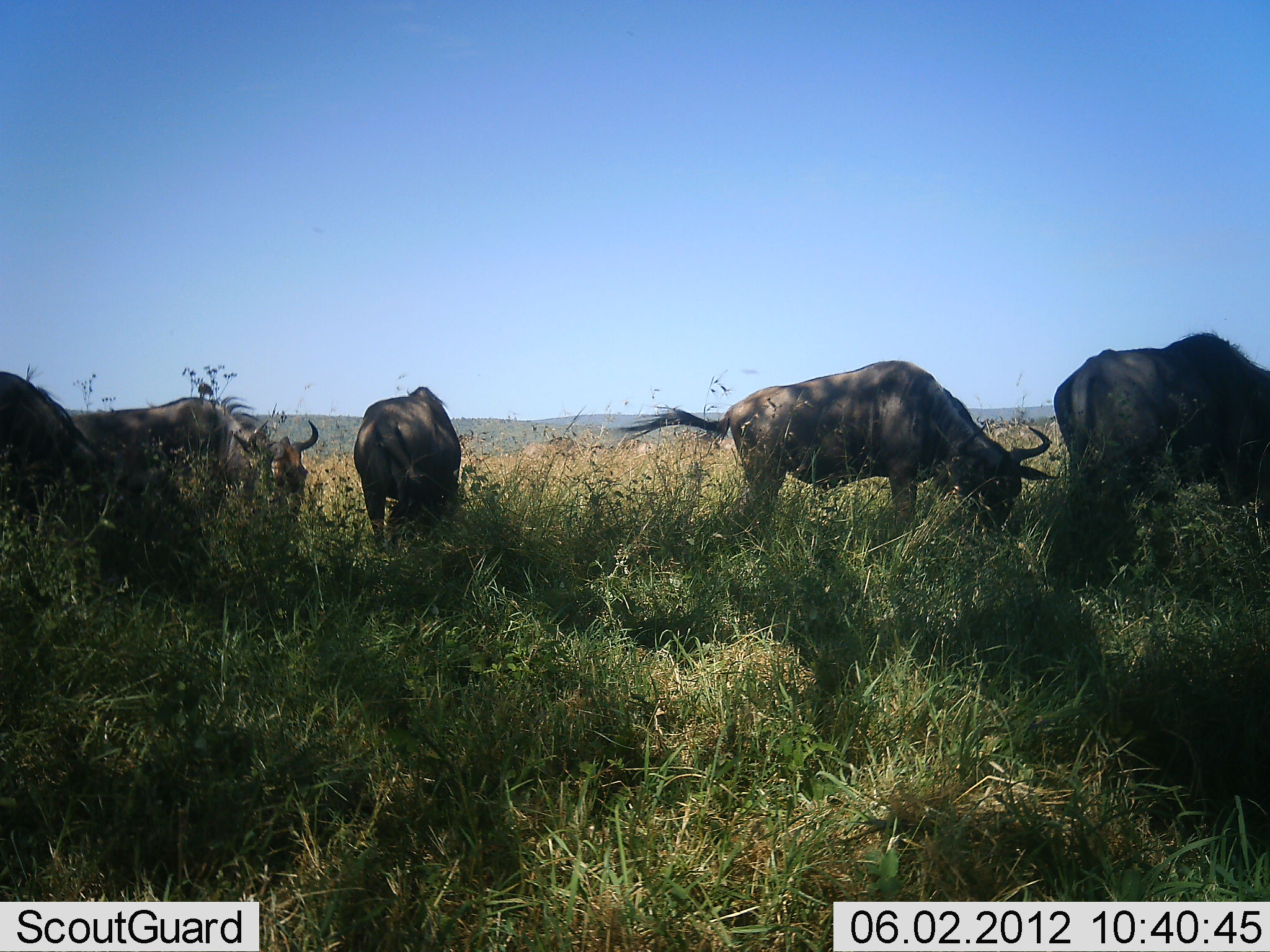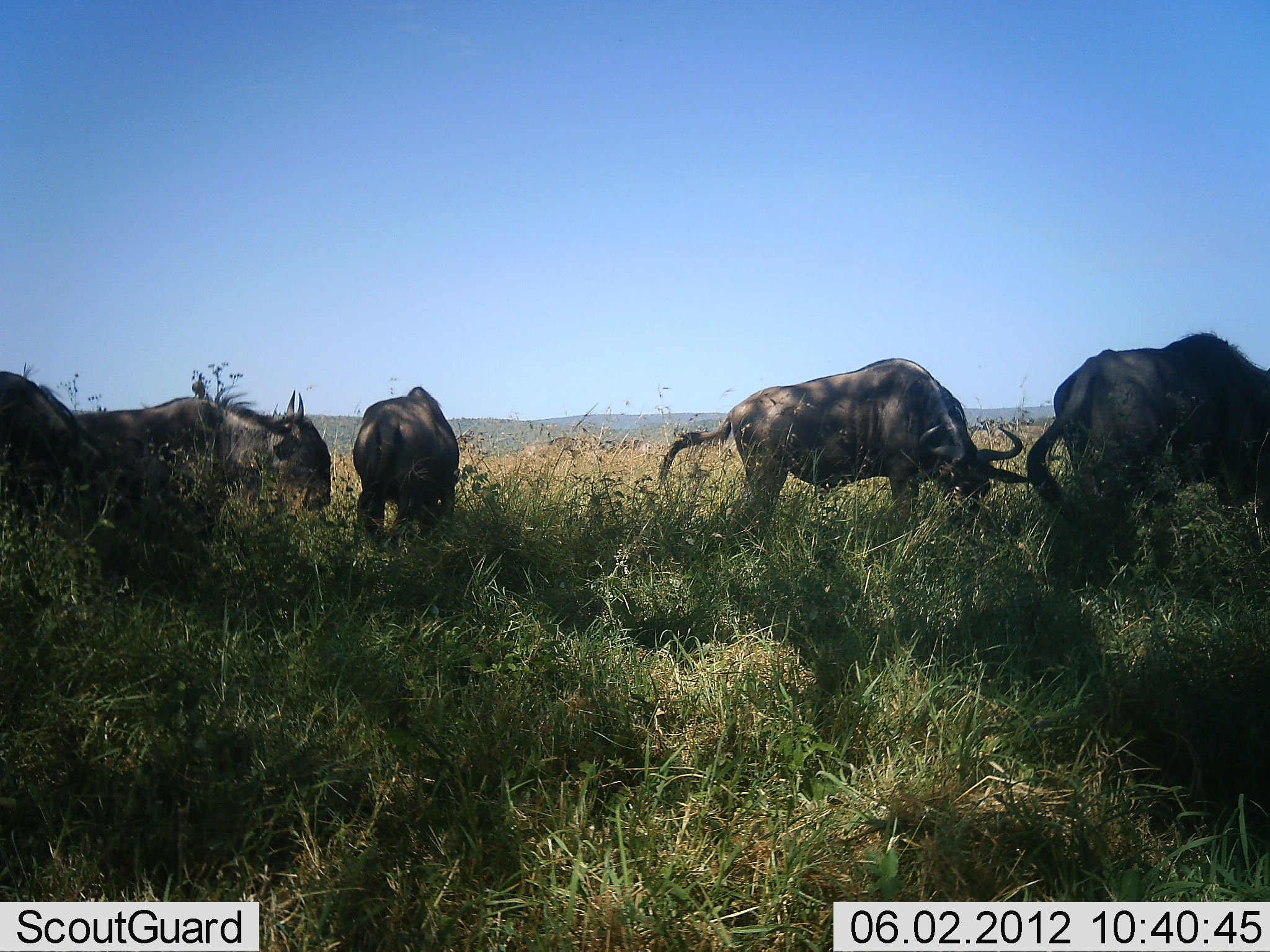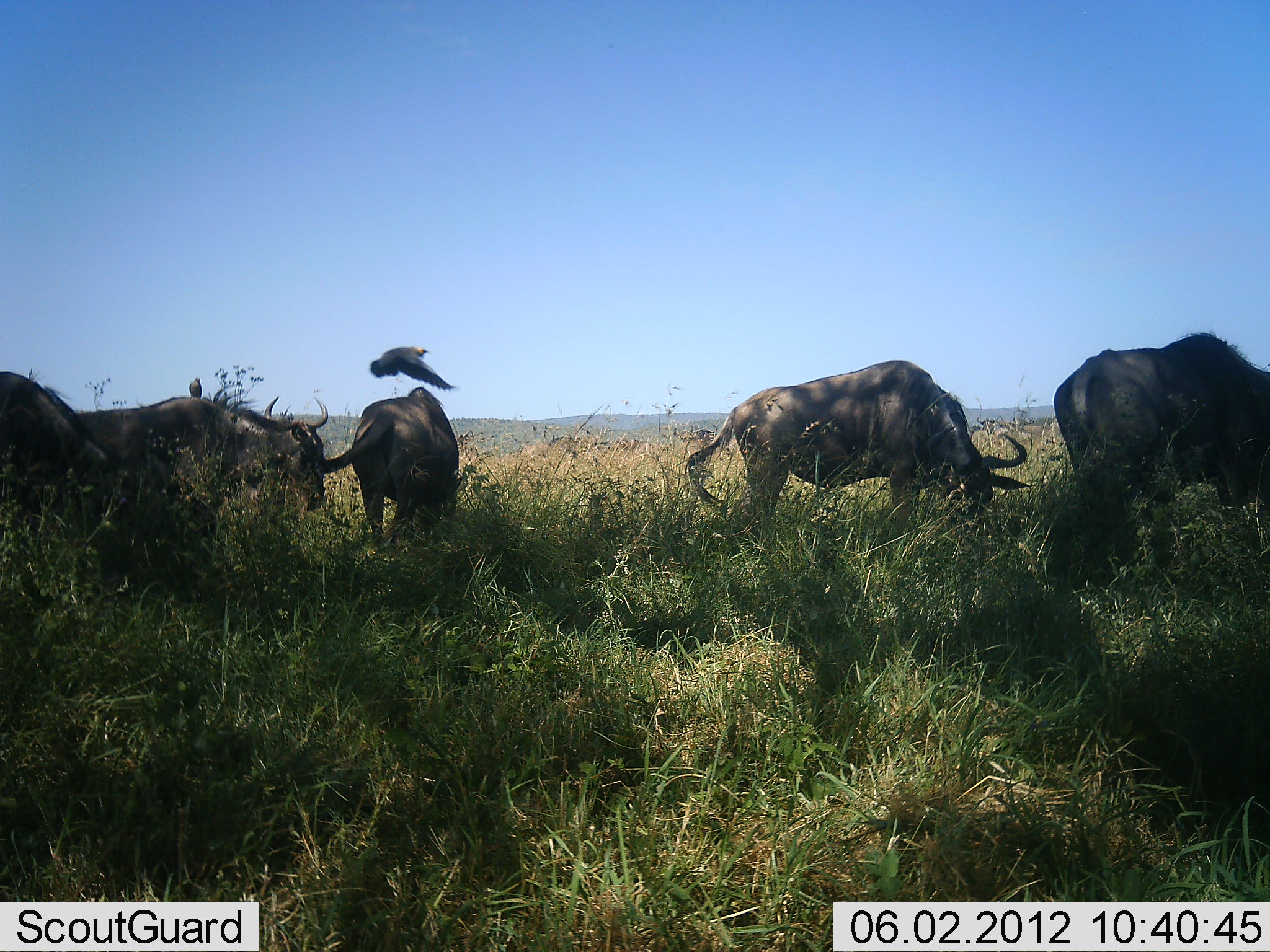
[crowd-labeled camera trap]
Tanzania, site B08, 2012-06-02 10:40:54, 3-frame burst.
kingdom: Animalia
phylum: Chordata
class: Mammalia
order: Artiodactyla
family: Bovidae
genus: Connochaetes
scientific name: Connochaetes taurinus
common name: blue wildebeest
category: wildebeest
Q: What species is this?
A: Wildebeest (blue wildebeest) (Connochaetes taurinus).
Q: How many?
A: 5.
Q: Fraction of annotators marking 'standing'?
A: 29%.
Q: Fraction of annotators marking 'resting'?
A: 6%.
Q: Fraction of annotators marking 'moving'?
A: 0%.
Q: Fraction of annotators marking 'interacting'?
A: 0%.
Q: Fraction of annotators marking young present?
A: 0%.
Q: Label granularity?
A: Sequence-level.